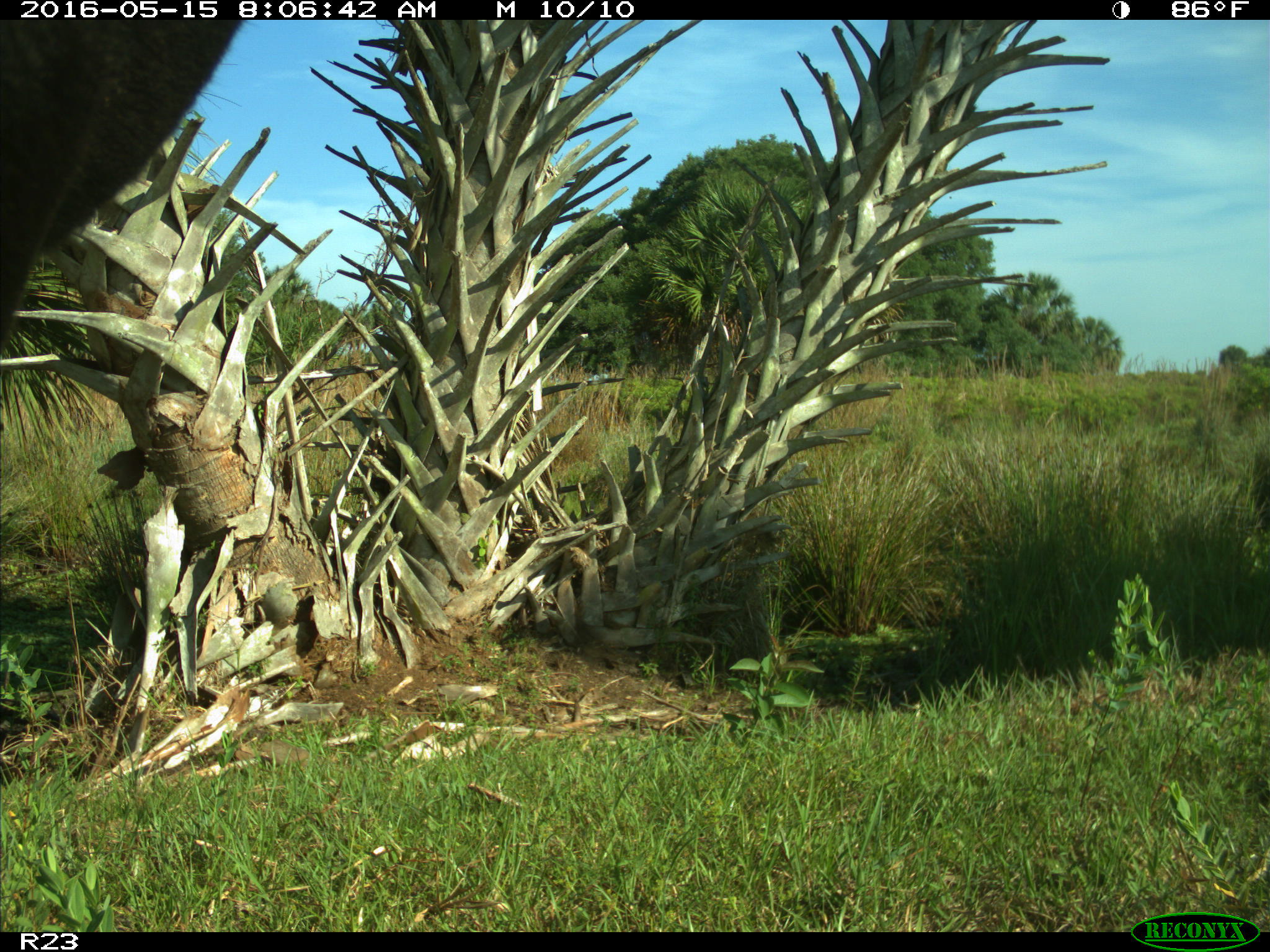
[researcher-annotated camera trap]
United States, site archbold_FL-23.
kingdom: Animalia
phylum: Chordata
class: Mammalia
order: Artiodactyla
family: Bovidae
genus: Bos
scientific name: Bos taurus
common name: domestic cow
Bos taurus (domestic cow).